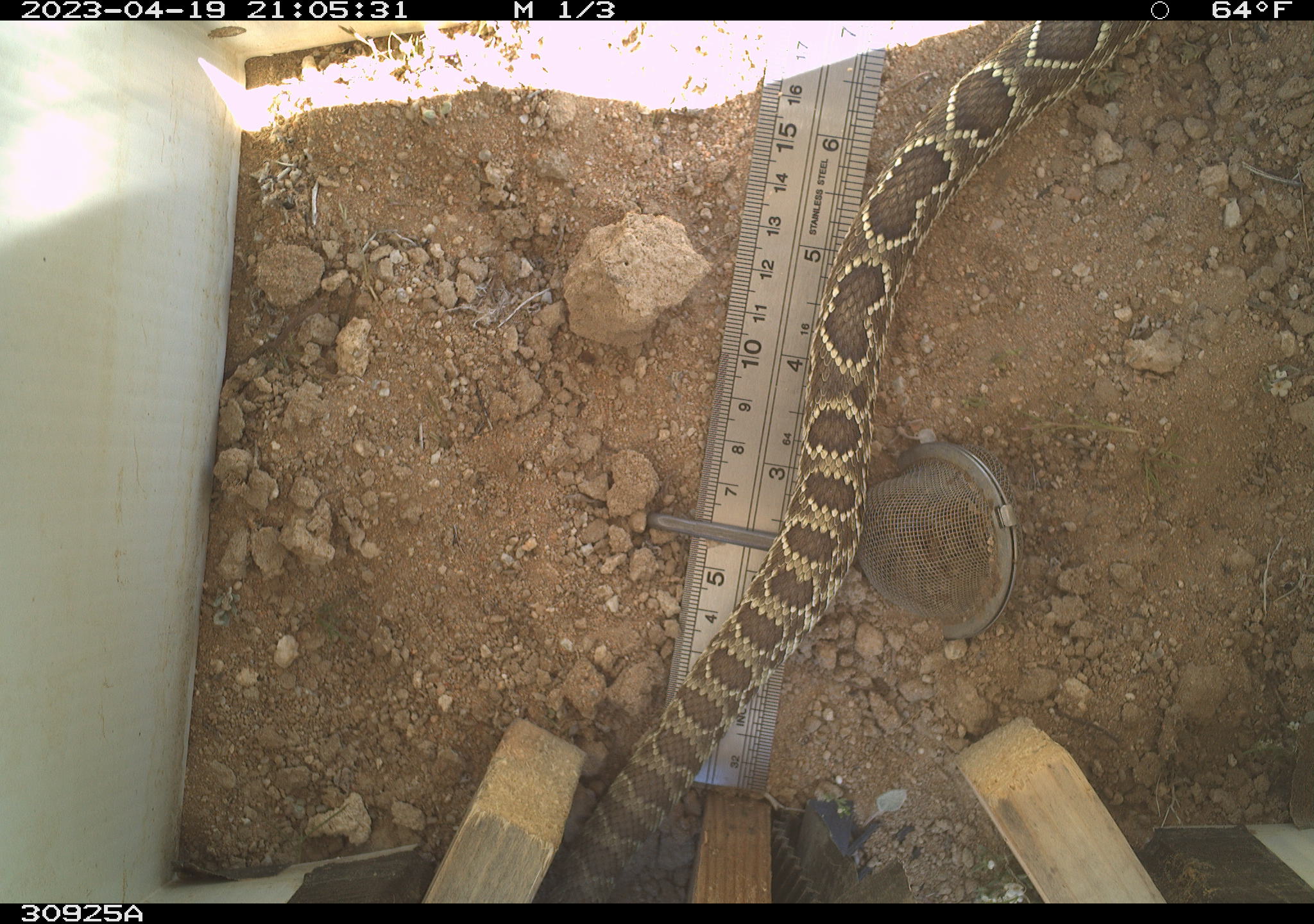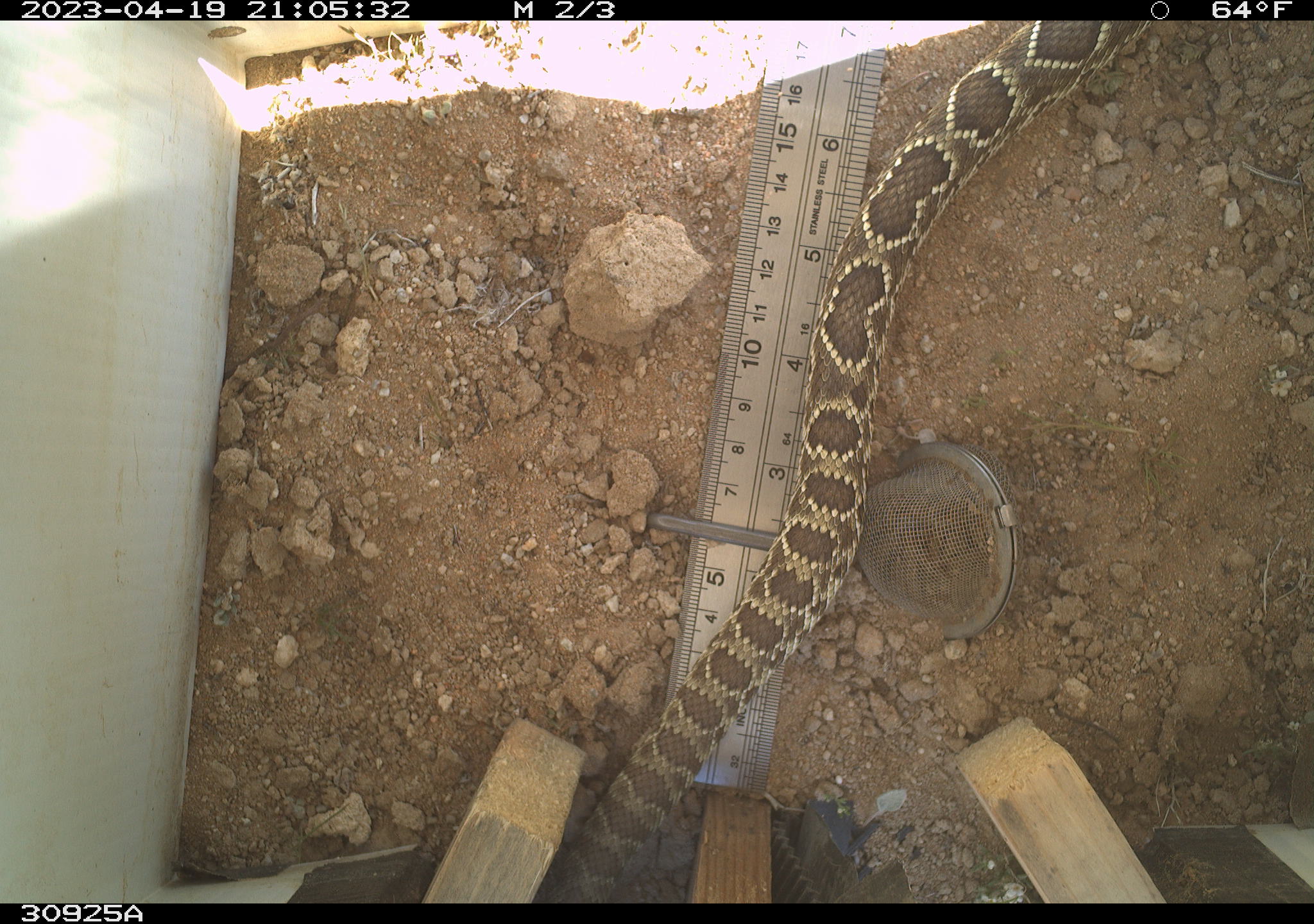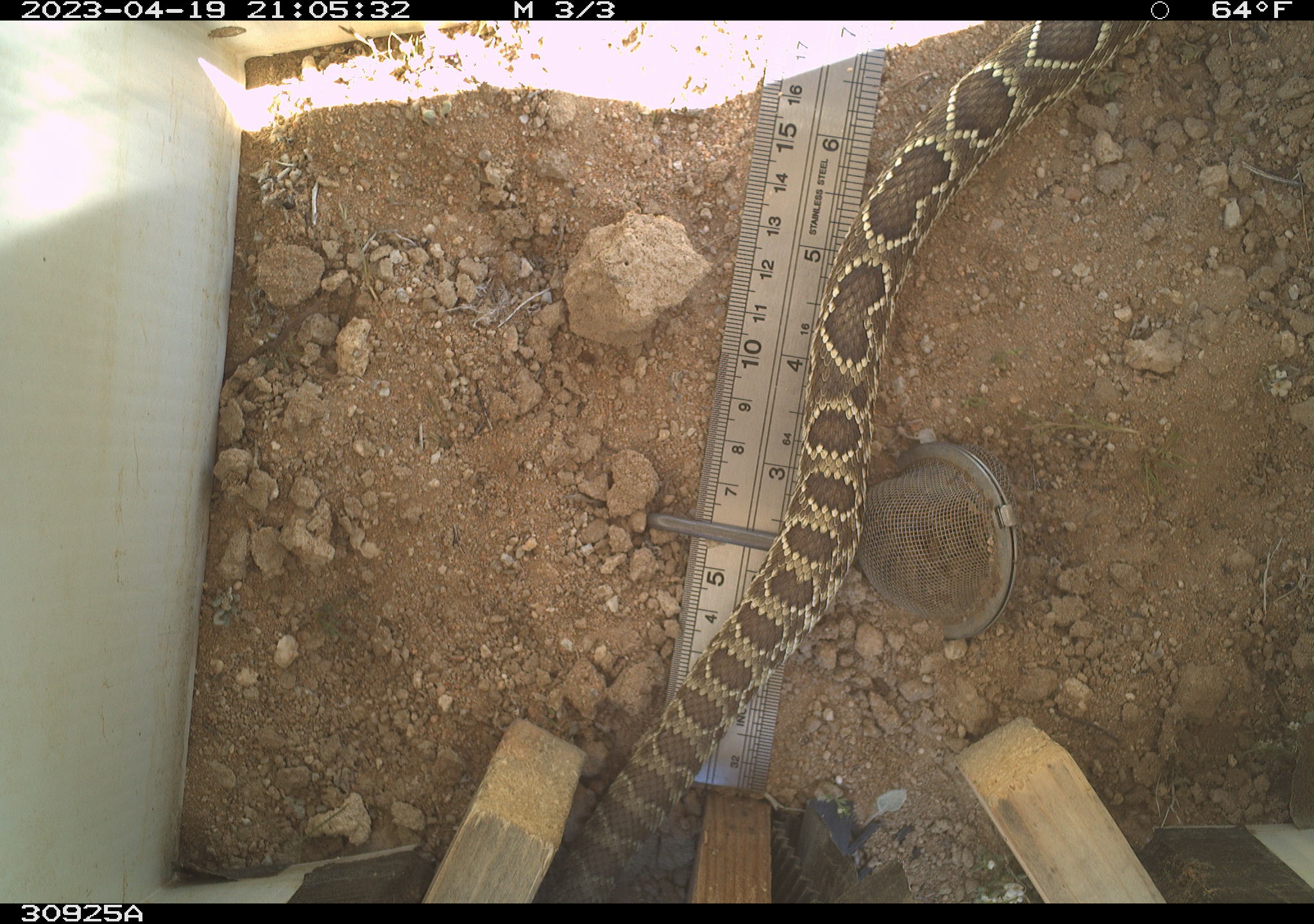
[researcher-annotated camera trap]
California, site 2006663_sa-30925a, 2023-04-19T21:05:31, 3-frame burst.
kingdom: Animalia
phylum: Chordata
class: Reptilia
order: Squamata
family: Viperidae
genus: Crotalus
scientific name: Crotalus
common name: rattlers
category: crotalus species